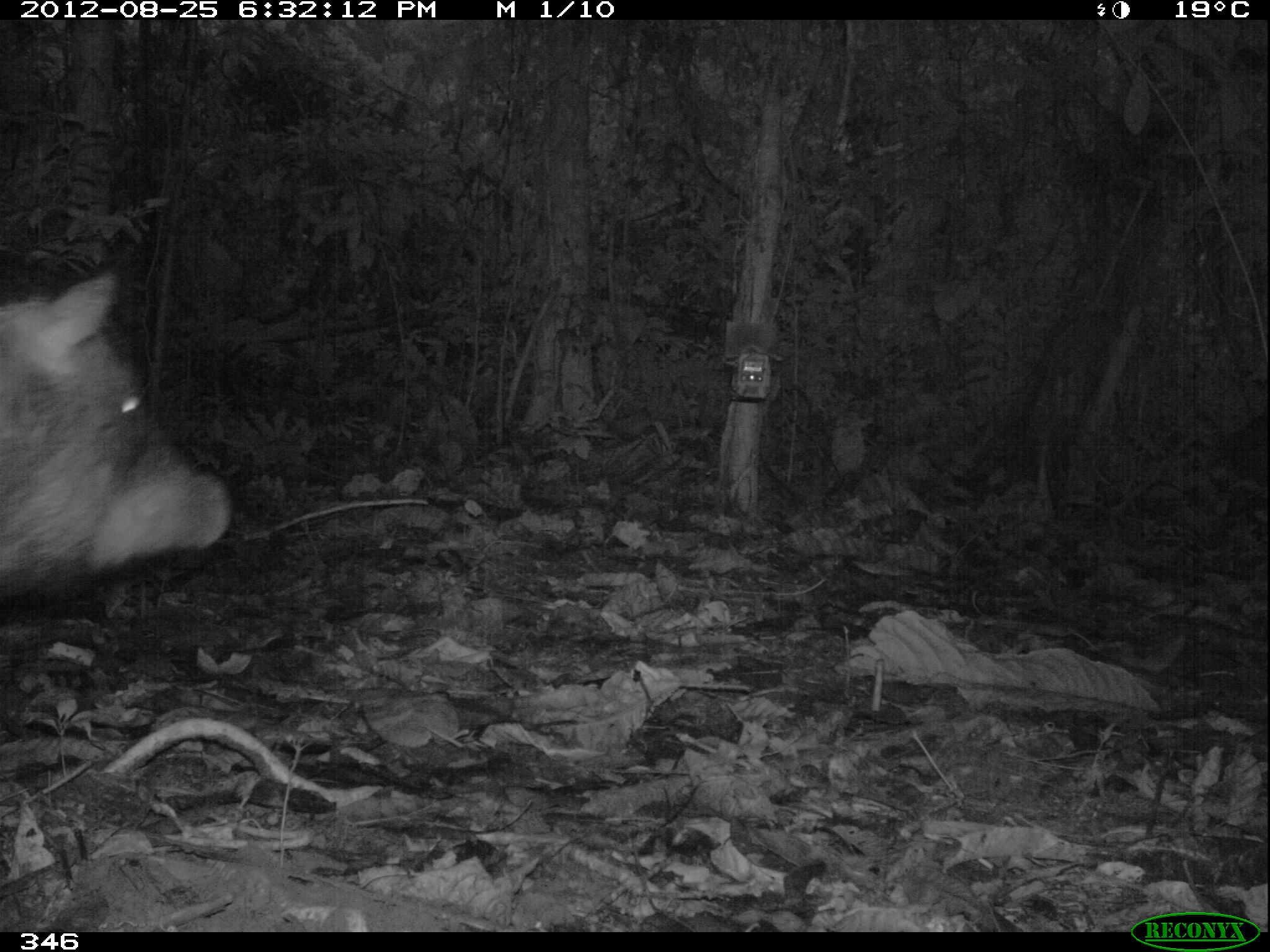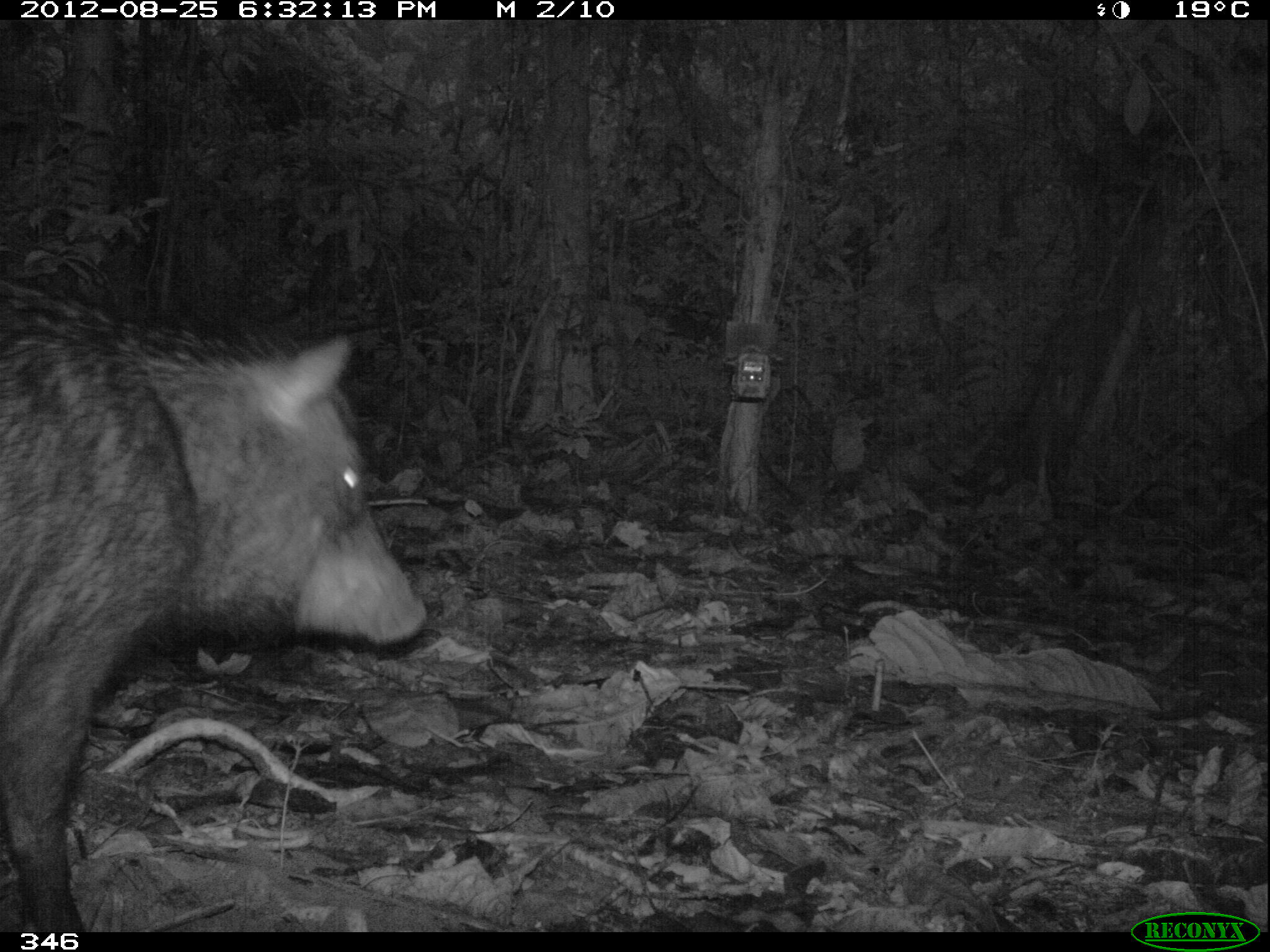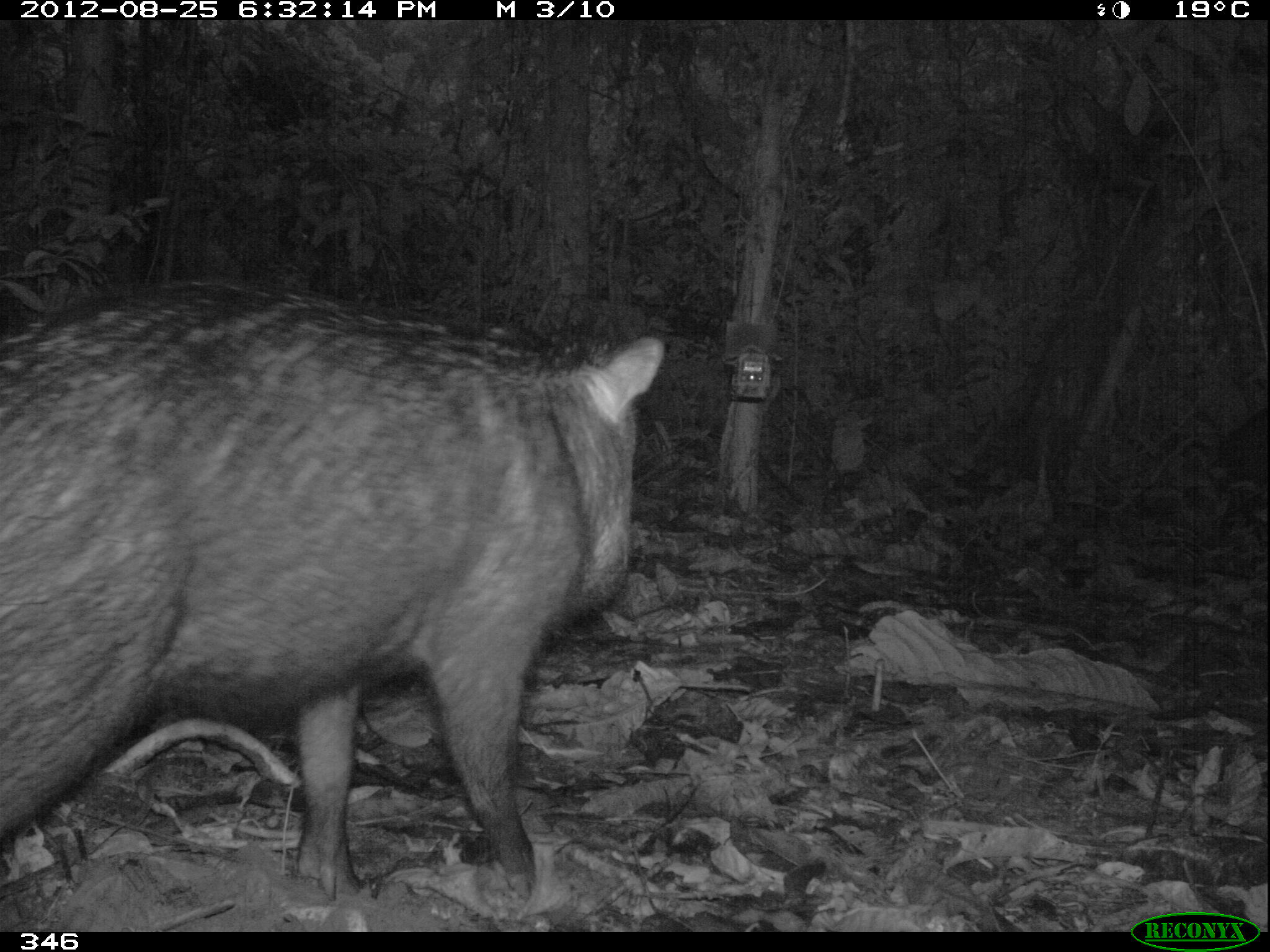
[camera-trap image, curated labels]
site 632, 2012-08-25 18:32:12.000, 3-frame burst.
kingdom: Animalia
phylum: Chordata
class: Mammalia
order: Artiodactyla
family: Tayassuidae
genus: Tayassu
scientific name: Tayassu pecari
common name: white-lipped peccary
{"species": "Tayassu pecari (white-lipped peccary)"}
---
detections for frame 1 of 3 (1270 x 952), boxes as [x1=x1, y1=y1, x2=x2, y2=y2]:
tayassu pecari: [x1=0, y1=267, x2=231, y2=593]; [x1=1216, y1=410, x2=1268, y2=488]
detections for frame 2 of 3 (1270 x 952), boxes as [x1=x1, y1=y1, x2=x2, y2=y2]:
tayassu pecari: [x1=3, y1=280, x2=422, y2=928]; [x1=1223, y1=407, x2=1267, y2=488]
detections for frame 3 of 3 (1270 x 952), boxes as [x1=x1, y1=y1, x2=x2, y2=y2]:
tayassu pecari: [x1=2, y1=281, x2=665, y2=902]; [x1=1214, y1=402, x2=1270, y2=489]